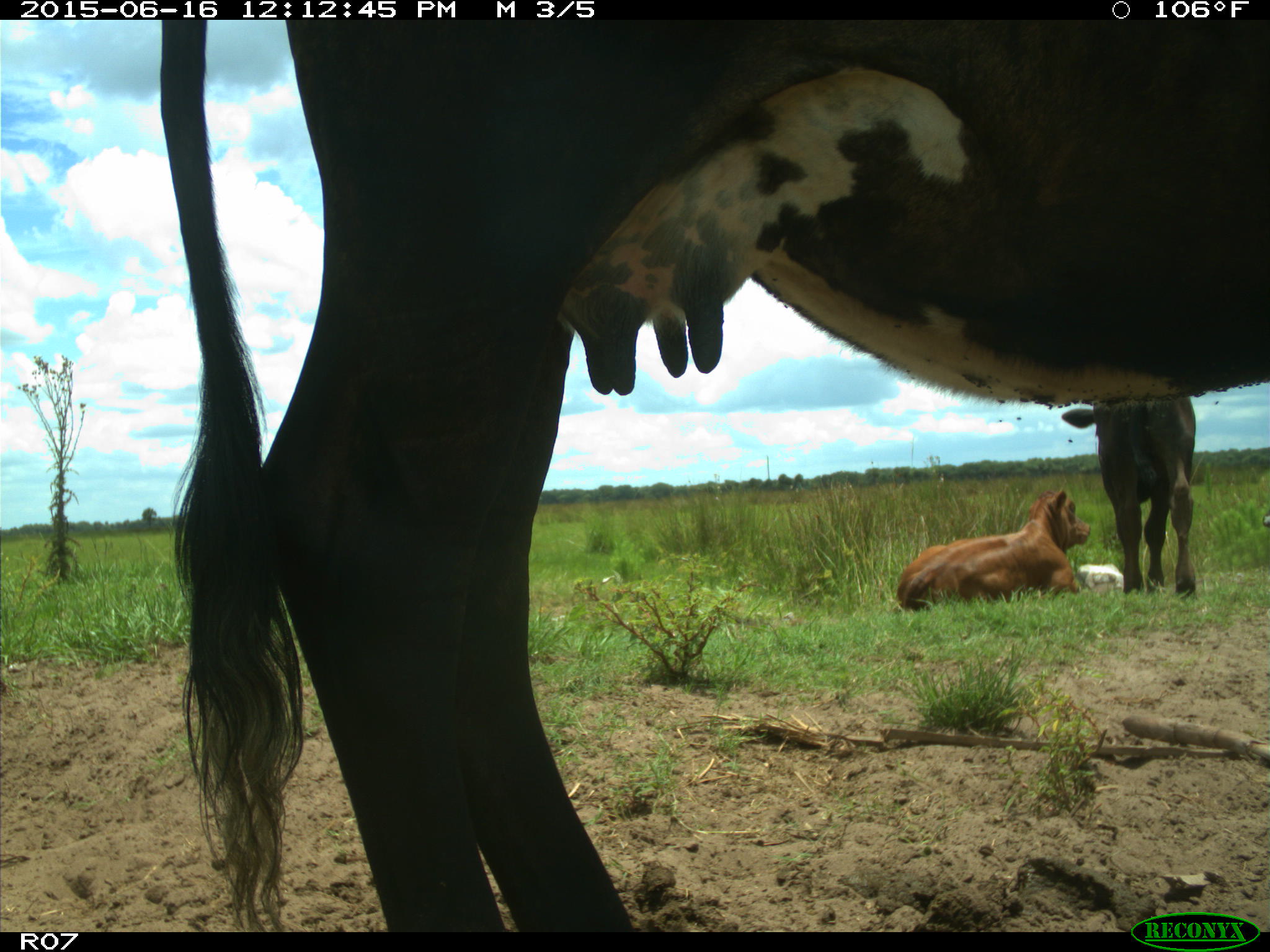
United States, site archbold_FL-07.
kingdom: Animalia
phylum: Chordata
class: Mammalia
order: Artiodactyla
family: Bovidae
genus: Bos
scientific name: Bos taurus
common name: domestic cow